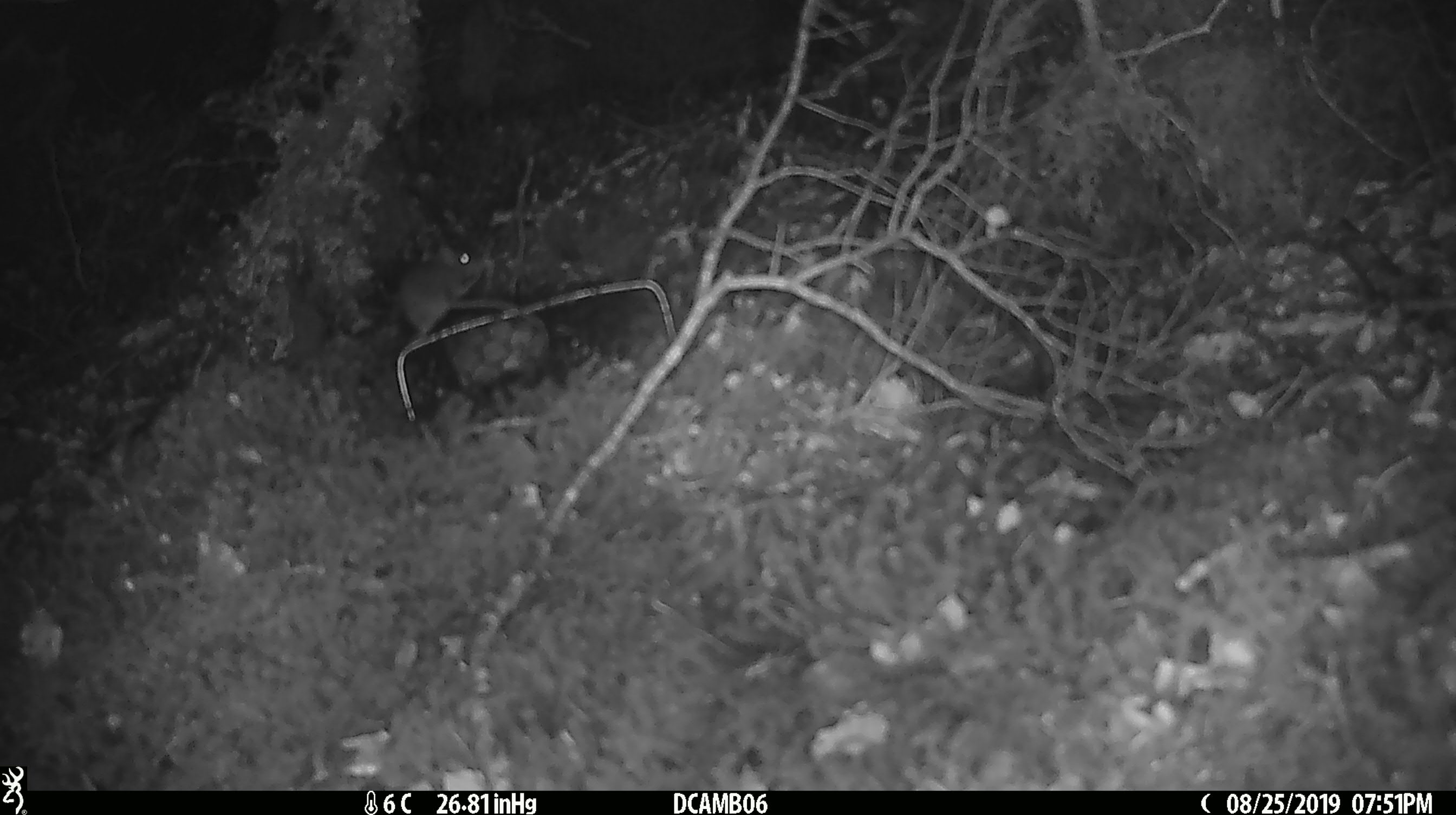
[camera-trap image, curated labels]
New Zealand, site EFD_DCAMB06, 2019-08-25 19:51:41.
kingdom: Animalia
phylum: Chordata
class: Mammalia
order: Rodentia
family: Muridae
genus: Mus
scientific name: Mus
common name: mouse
Mouse (Mus).